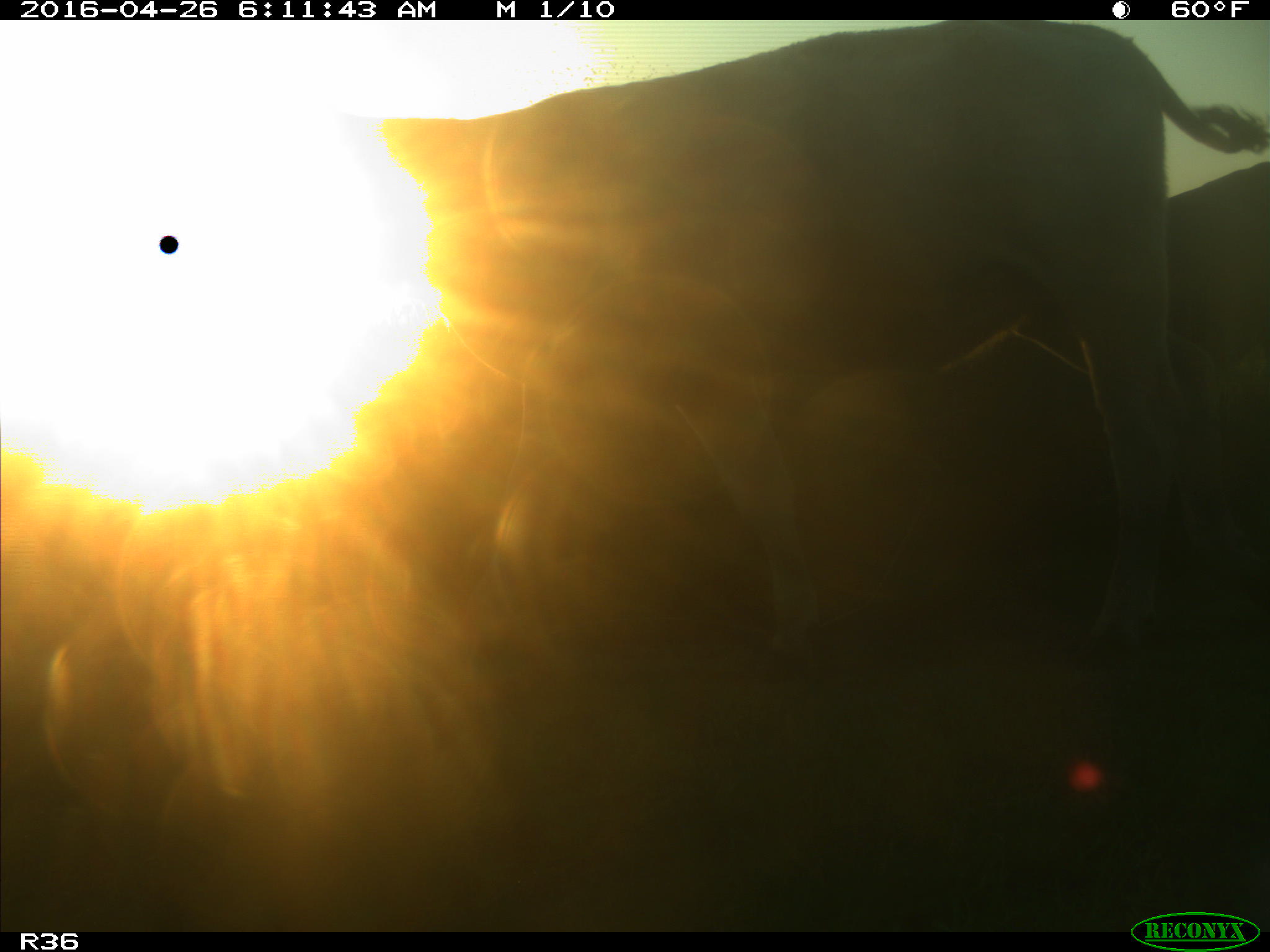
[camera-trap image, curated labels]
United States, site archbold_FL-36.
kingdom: Animalia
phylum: Chordata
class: Mammalia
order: Artiodactyla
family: Bovidae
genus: Bos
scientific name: Bos taurus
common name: domestic cow